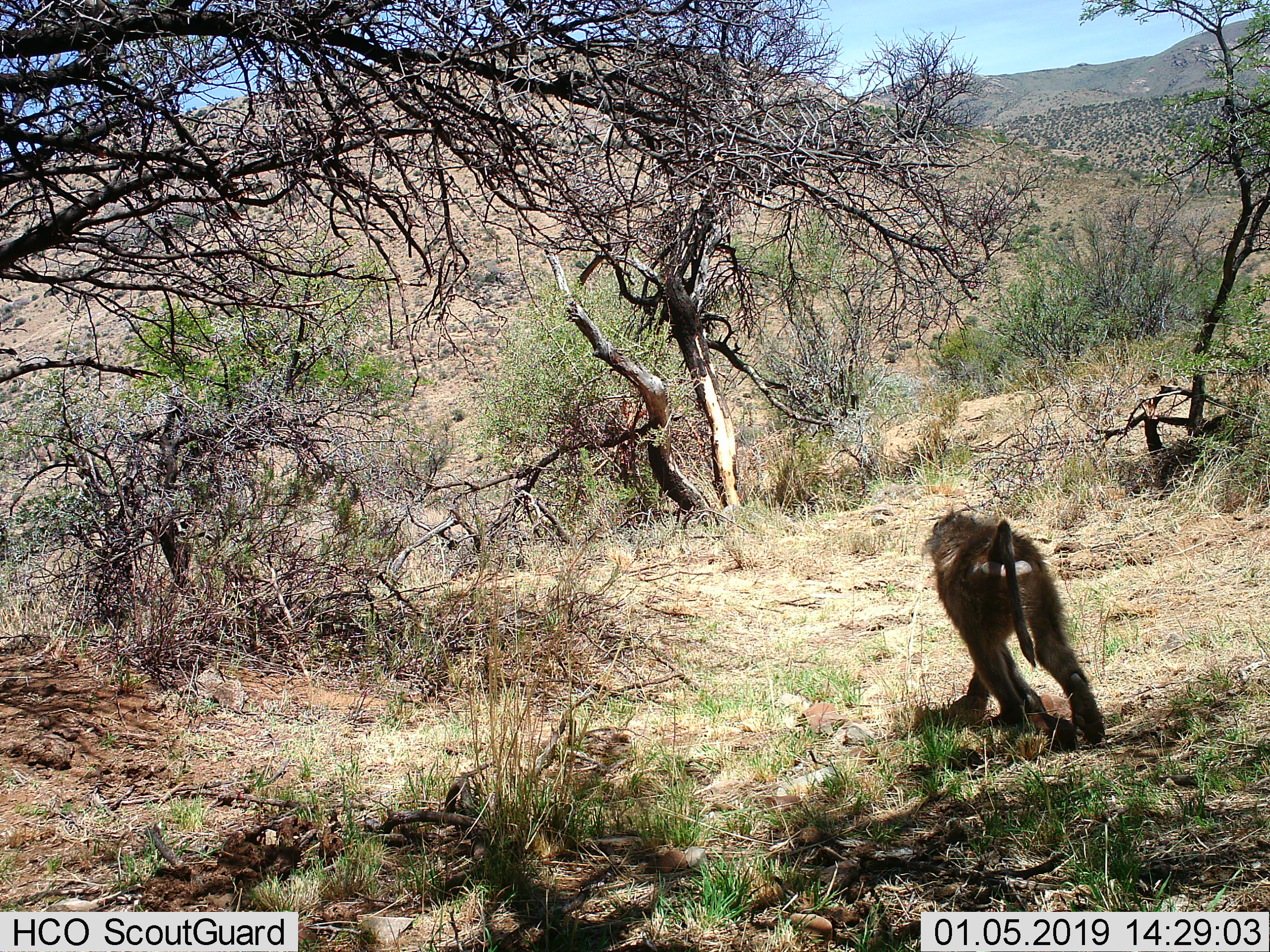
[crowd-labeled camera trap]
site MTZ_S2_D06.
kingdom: Animalia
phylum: Chordata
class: Mammalia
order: Primates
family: Cercopithecidae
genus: Papio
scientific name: Papio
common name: baboon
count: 1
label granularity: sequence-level